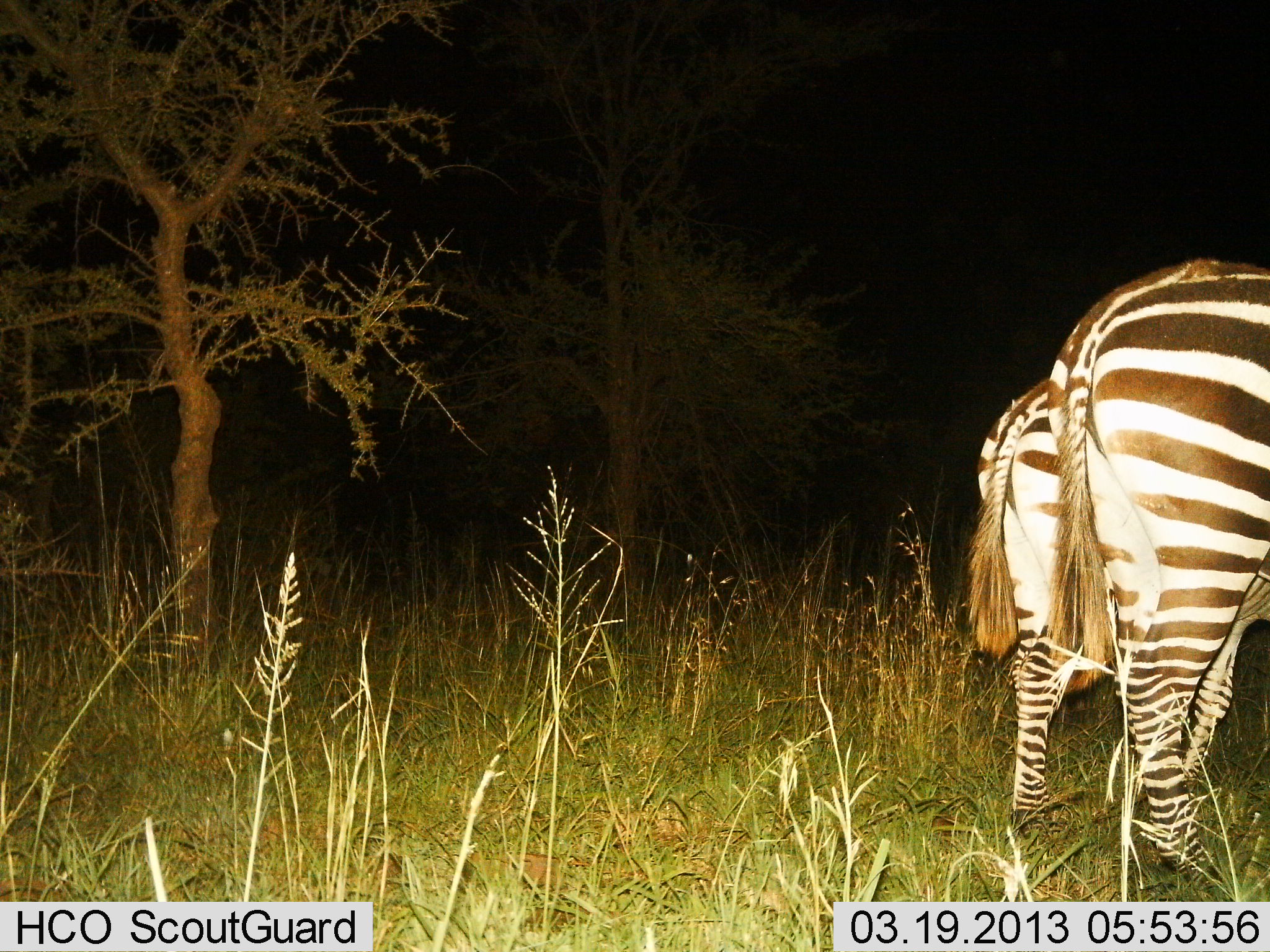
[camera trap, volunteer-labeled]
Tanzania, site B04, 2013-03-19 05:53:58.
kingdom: Animalia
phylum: Chordata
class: Mammalia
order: Perissodactyla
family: Equidae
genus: Equus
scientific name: Equus quagga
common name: plains zebra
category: zebra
Zebra (plains zebra) (Equus quagga), count 2. Behavior (volunteer vote fractions): standing 100%, resting 7%, moving 7%, interacting 0%. Young present (vote fraction): 0%. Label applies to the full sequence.